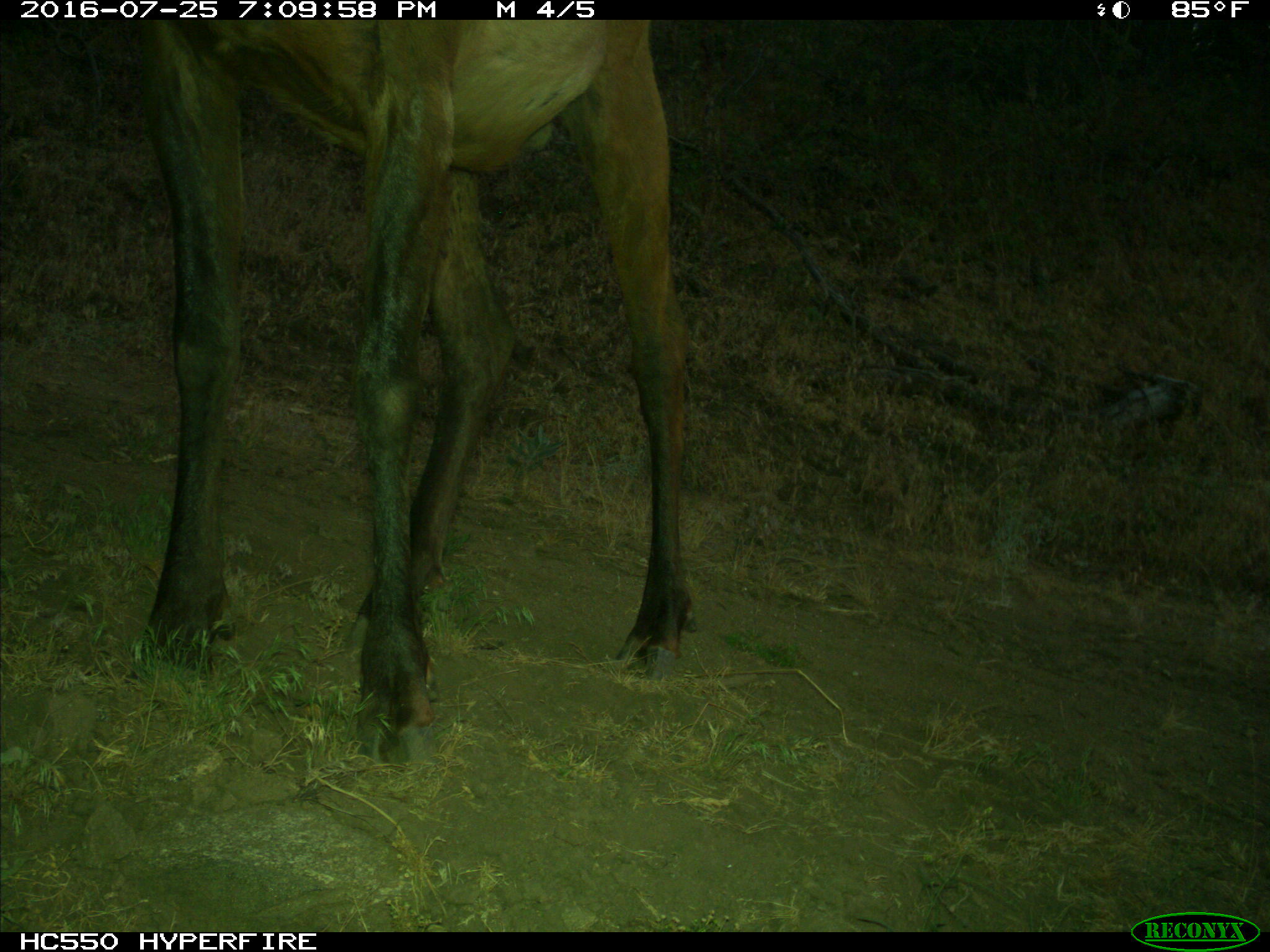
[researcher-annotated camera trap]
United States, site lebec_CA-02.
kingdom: Animalia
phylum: Chordata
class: Mammalia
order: Artiodactyla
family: Cervidae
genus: Cervus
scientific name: Cervus canadensis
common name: elk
Cervus canadensis (elk).